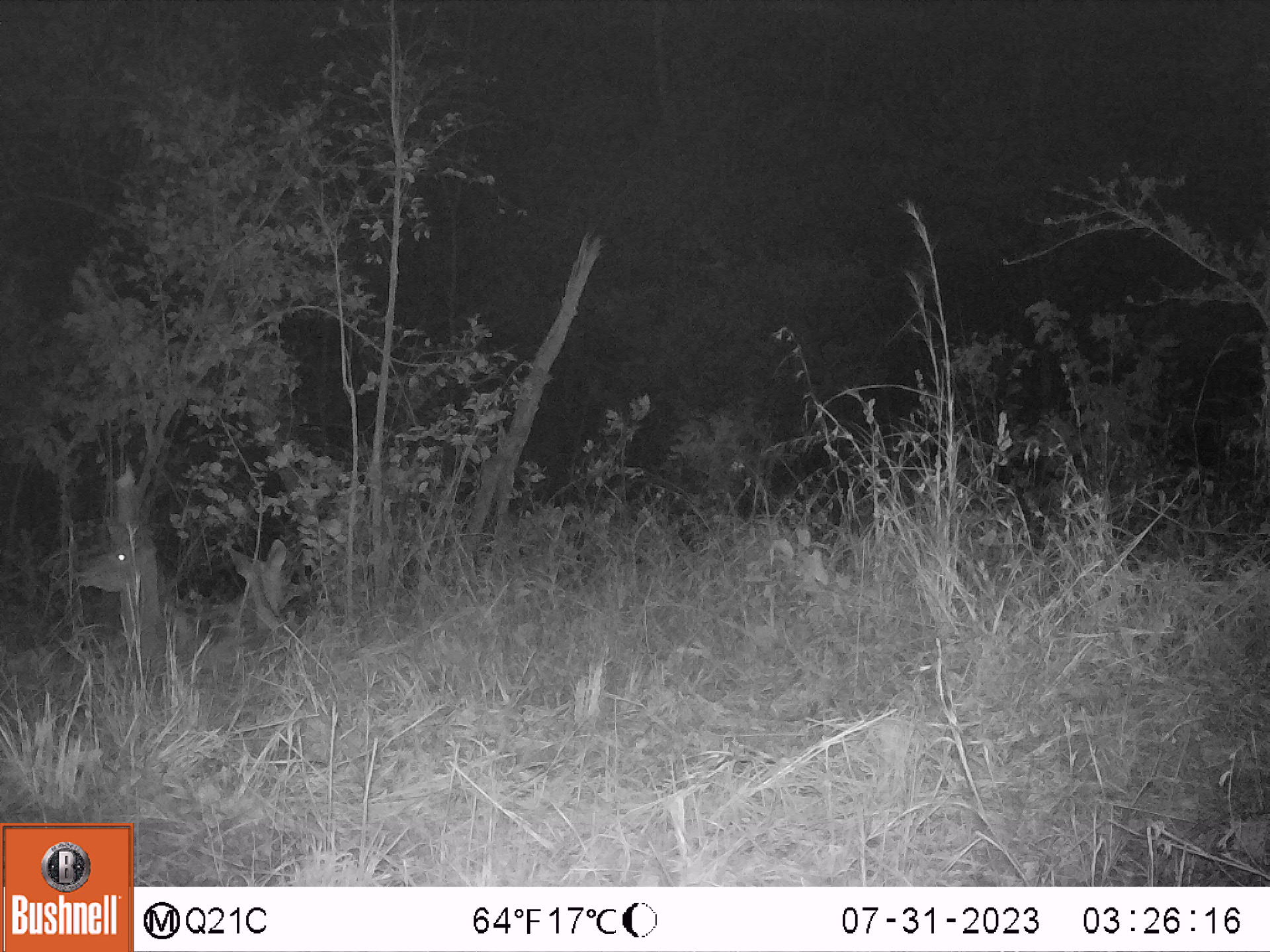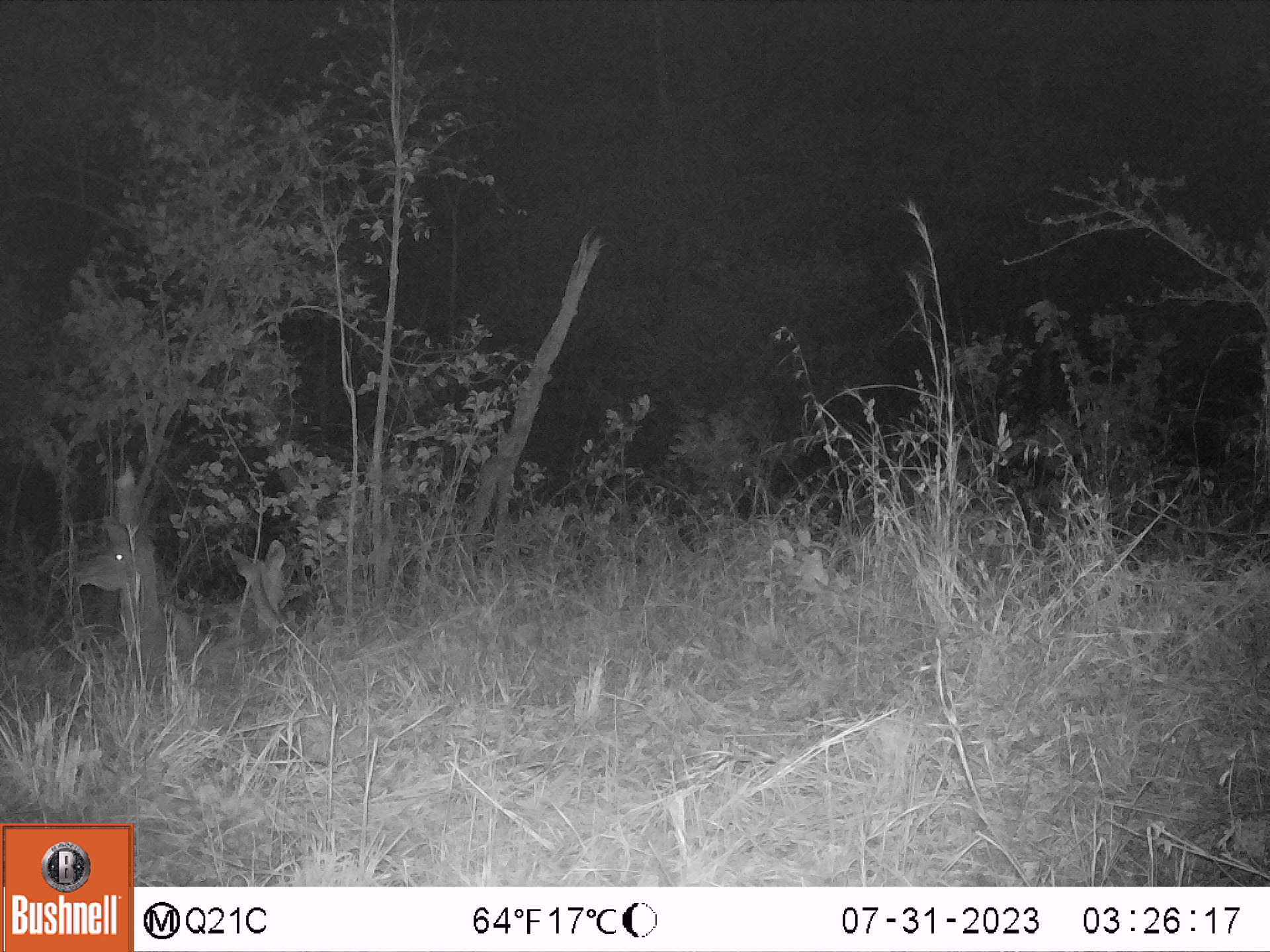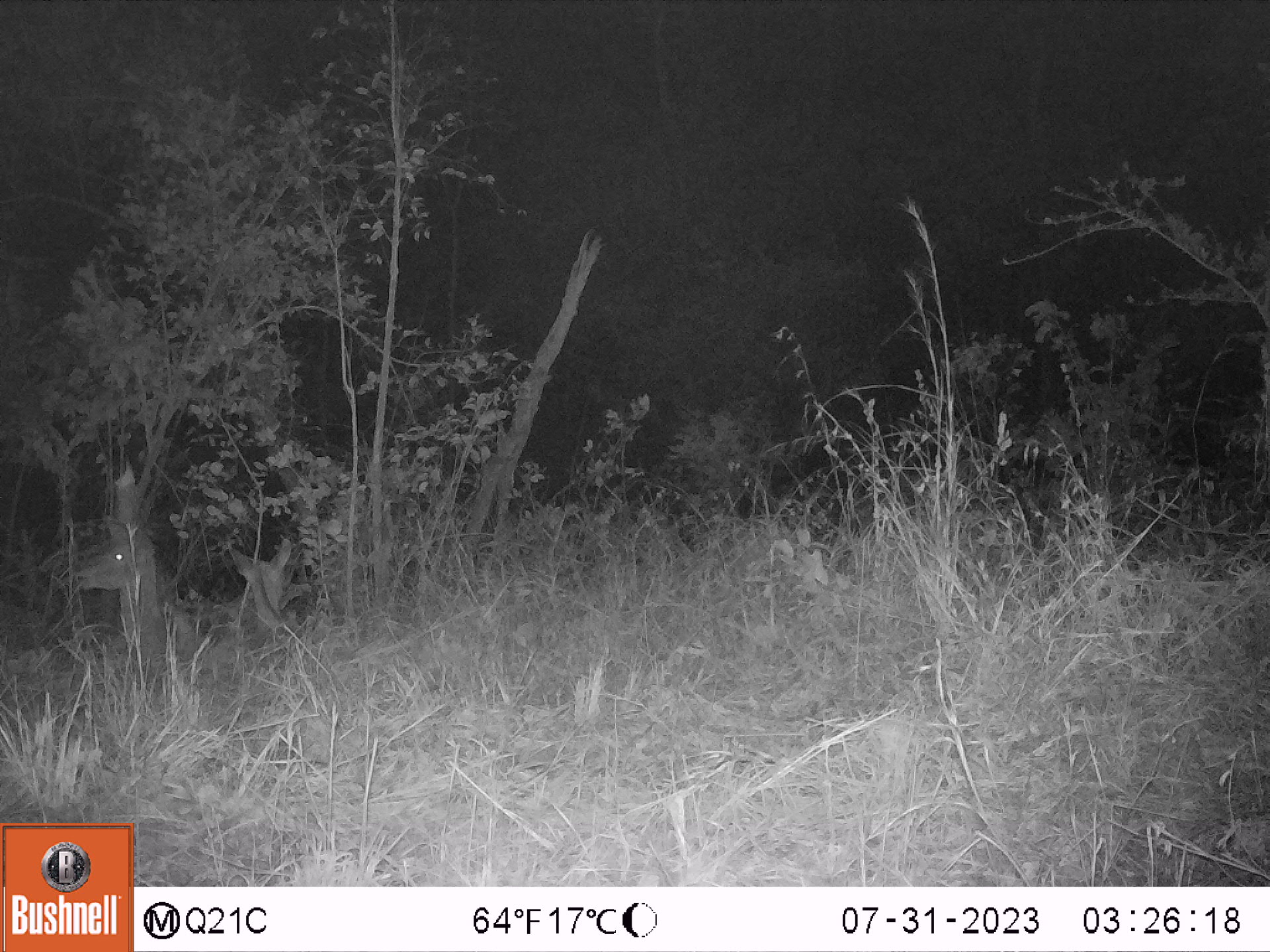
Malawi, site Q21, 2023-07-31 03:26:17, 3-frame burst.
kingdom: Animalia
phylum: Chordata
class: Mammalia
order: Artiodactyla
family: Bovidae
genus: Tragelaphus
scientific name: Tragelaphus strepsiceros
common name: greater kudu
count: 2